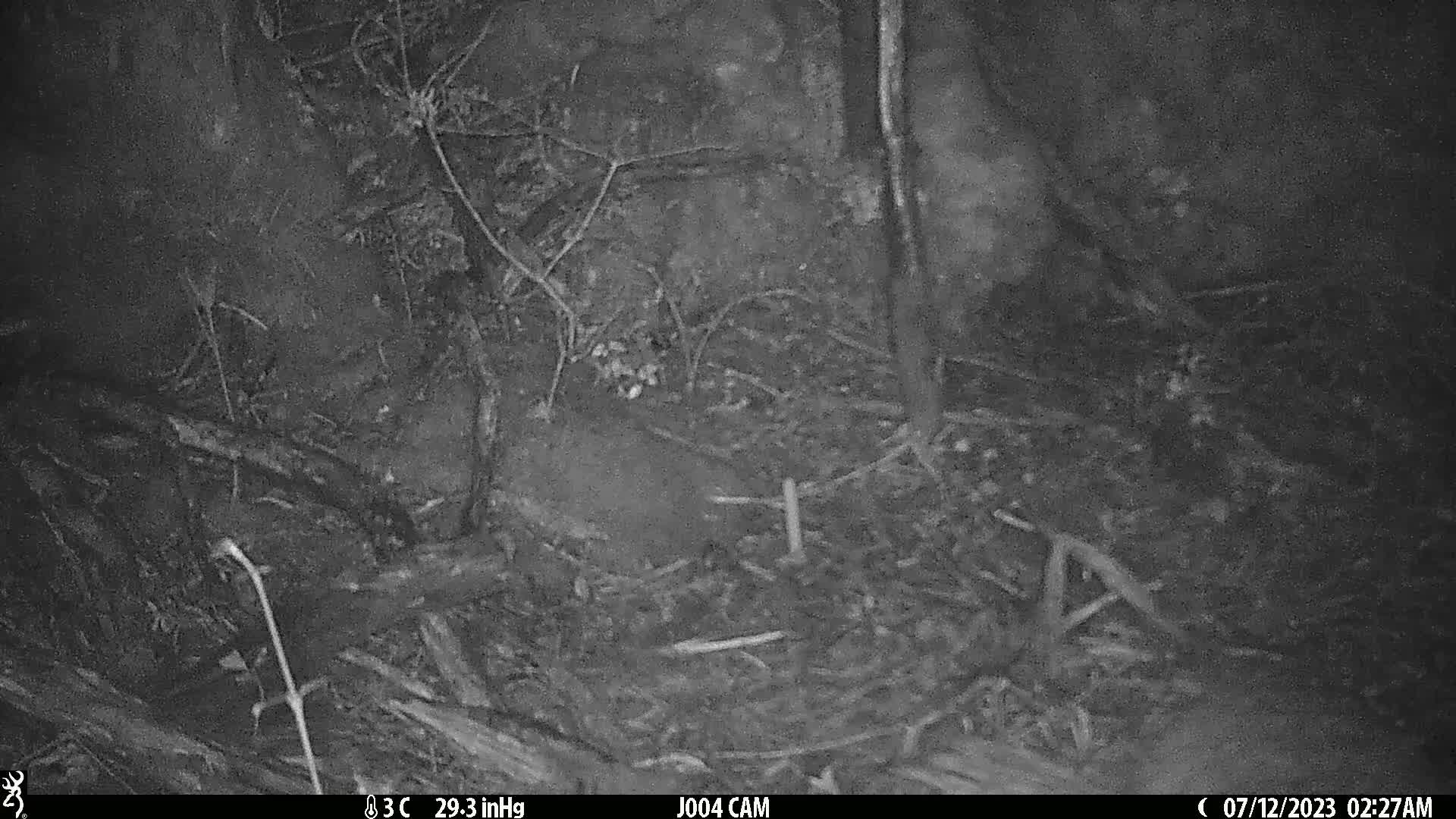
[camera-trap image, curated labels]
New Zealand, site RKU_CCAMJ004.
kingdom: Animalia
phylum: Chordata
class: Mammalia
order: Rodentia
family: Muridae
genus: Rattus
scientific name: Rattus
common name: rat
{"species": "rat (Rattus)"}